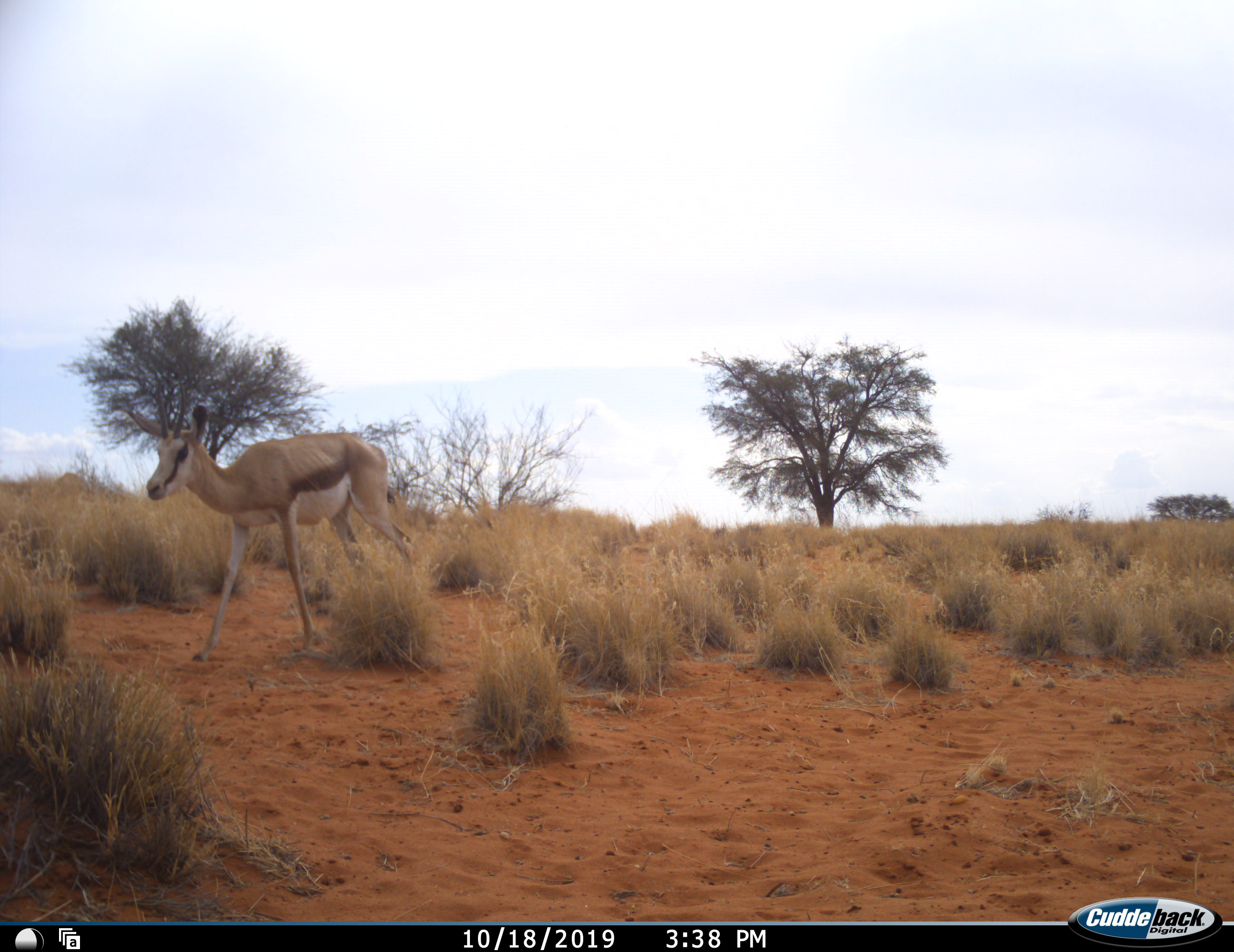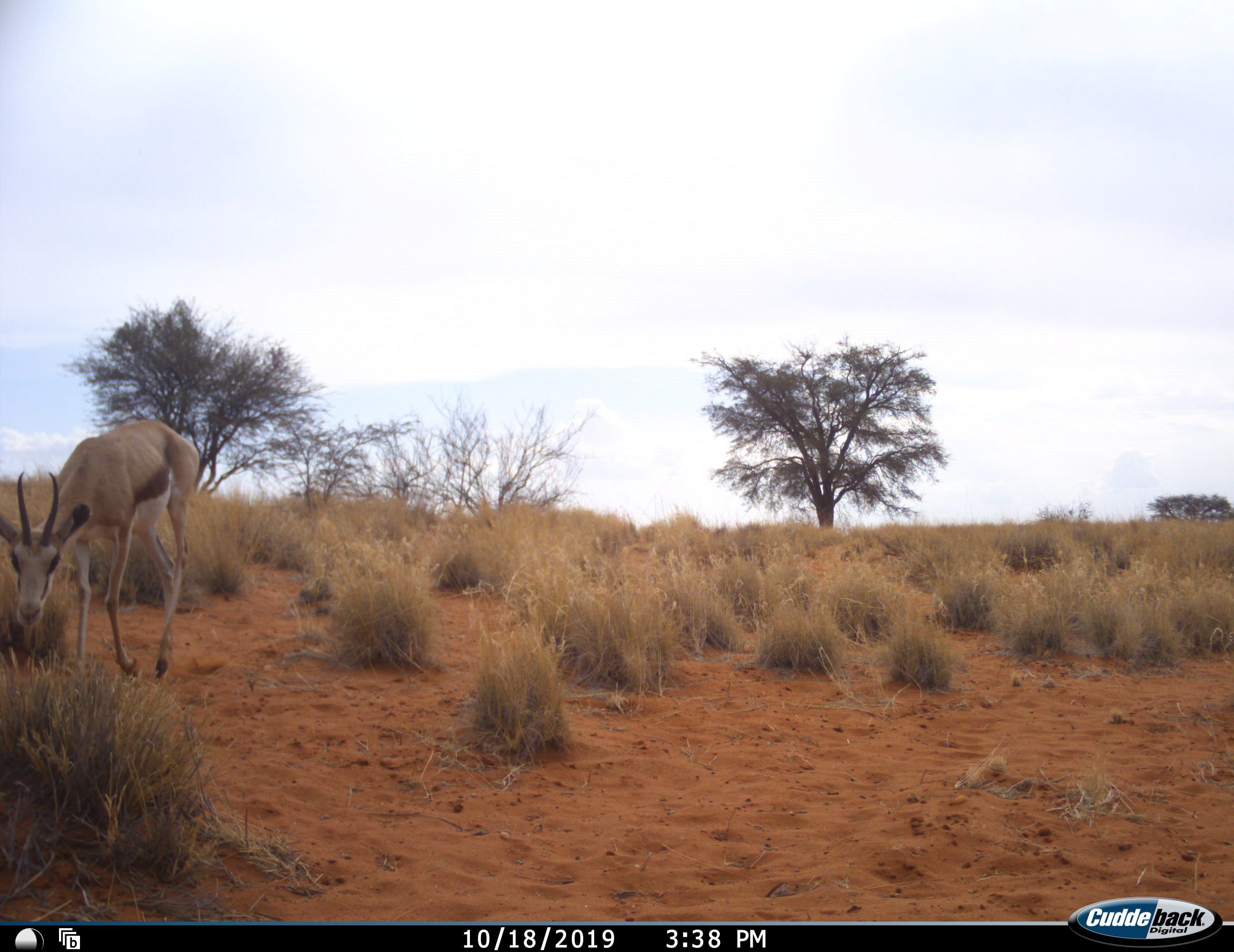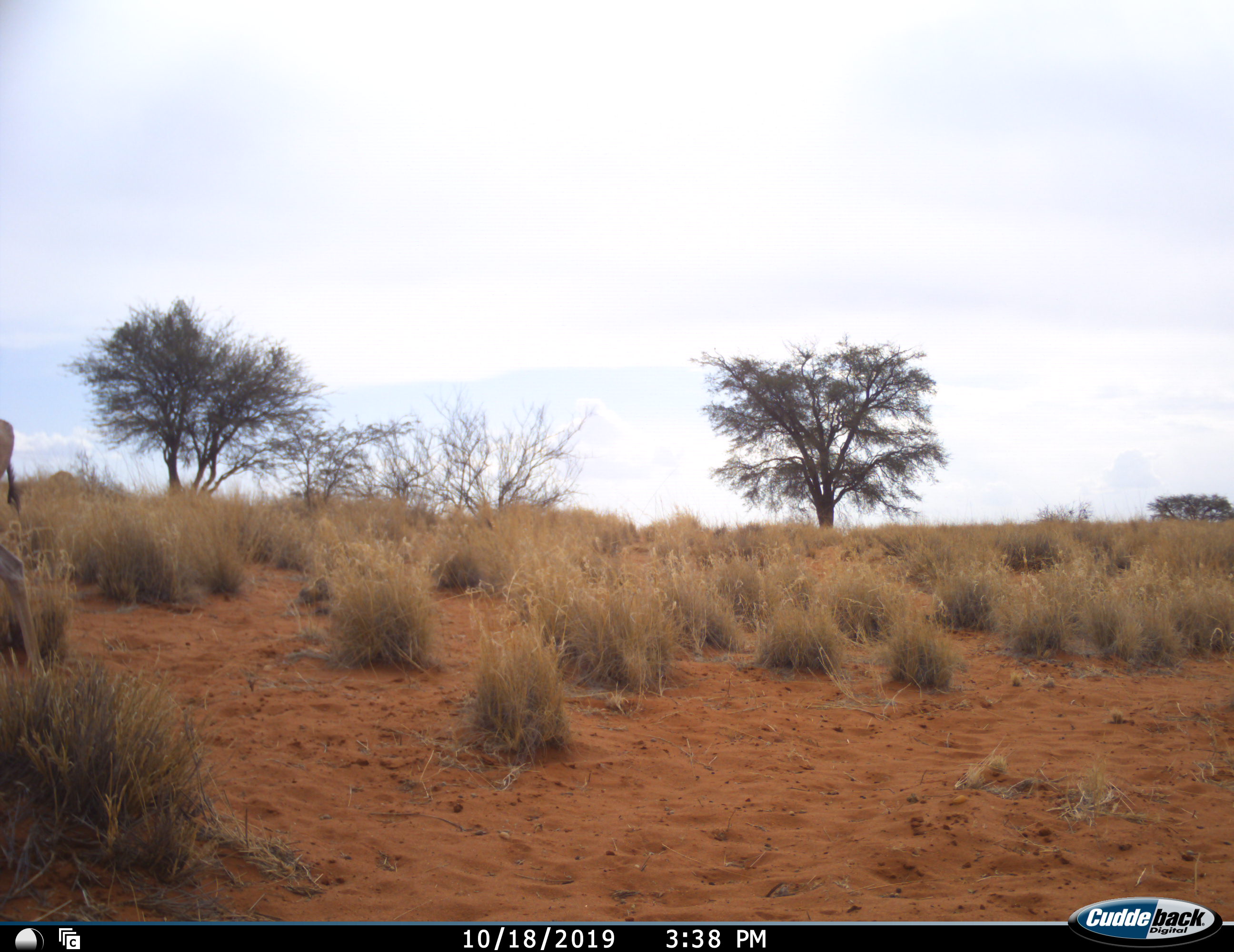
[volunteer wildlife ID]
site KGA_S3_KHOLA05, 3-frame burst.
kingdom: Animalia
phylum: Chordata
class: Mammalia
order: Artiodactyla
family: Bovidae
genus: Antidorcas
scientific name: Antidorcas marsupialis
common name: springbok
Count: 1.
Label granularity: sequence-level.